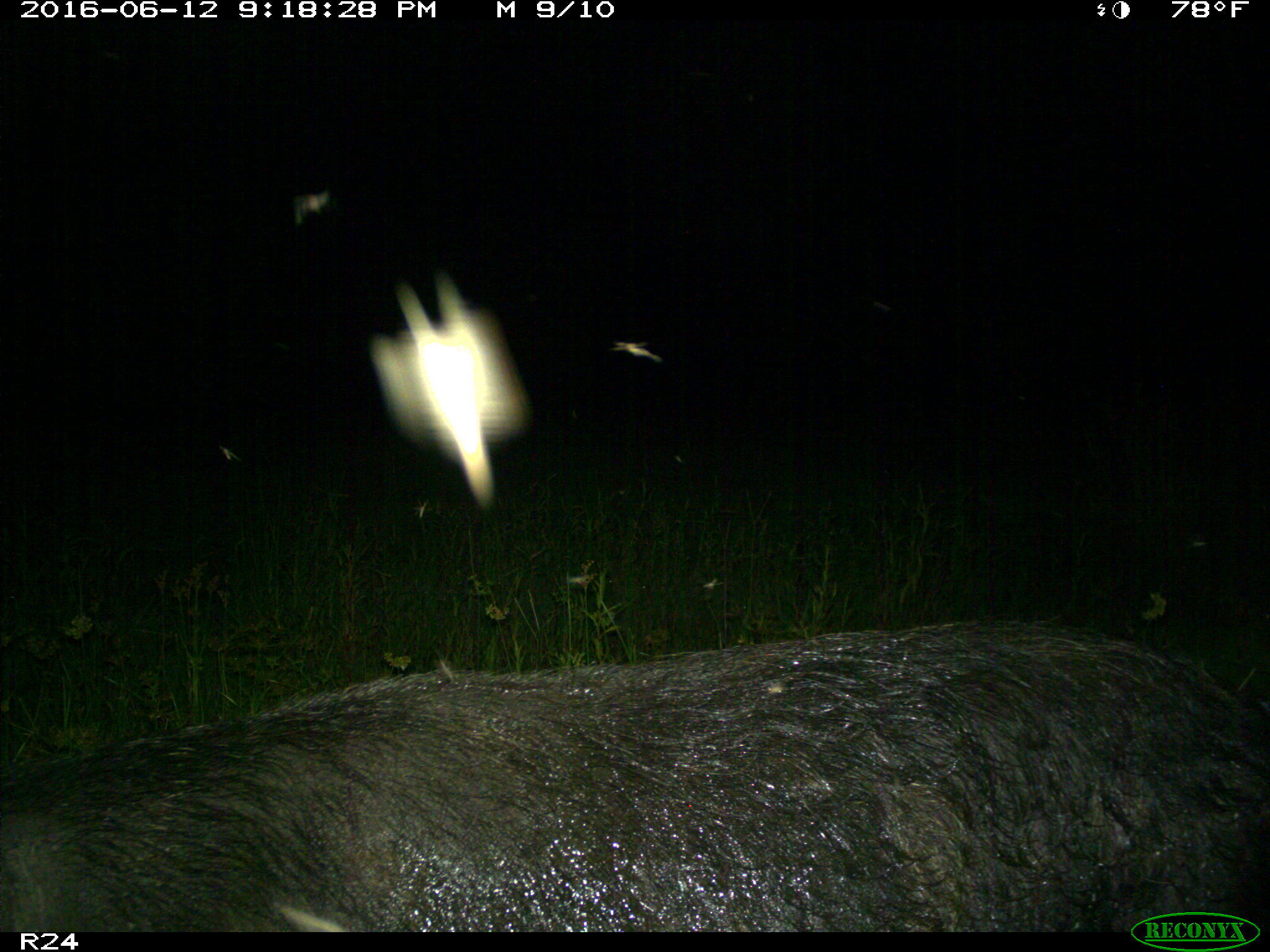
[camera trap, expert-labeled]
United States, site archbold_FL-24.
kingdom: Animalia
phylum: Chordata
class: Mammalia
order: Artiodactyla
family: Suidae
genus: Sus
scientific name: Sus scrofa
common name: wild boar